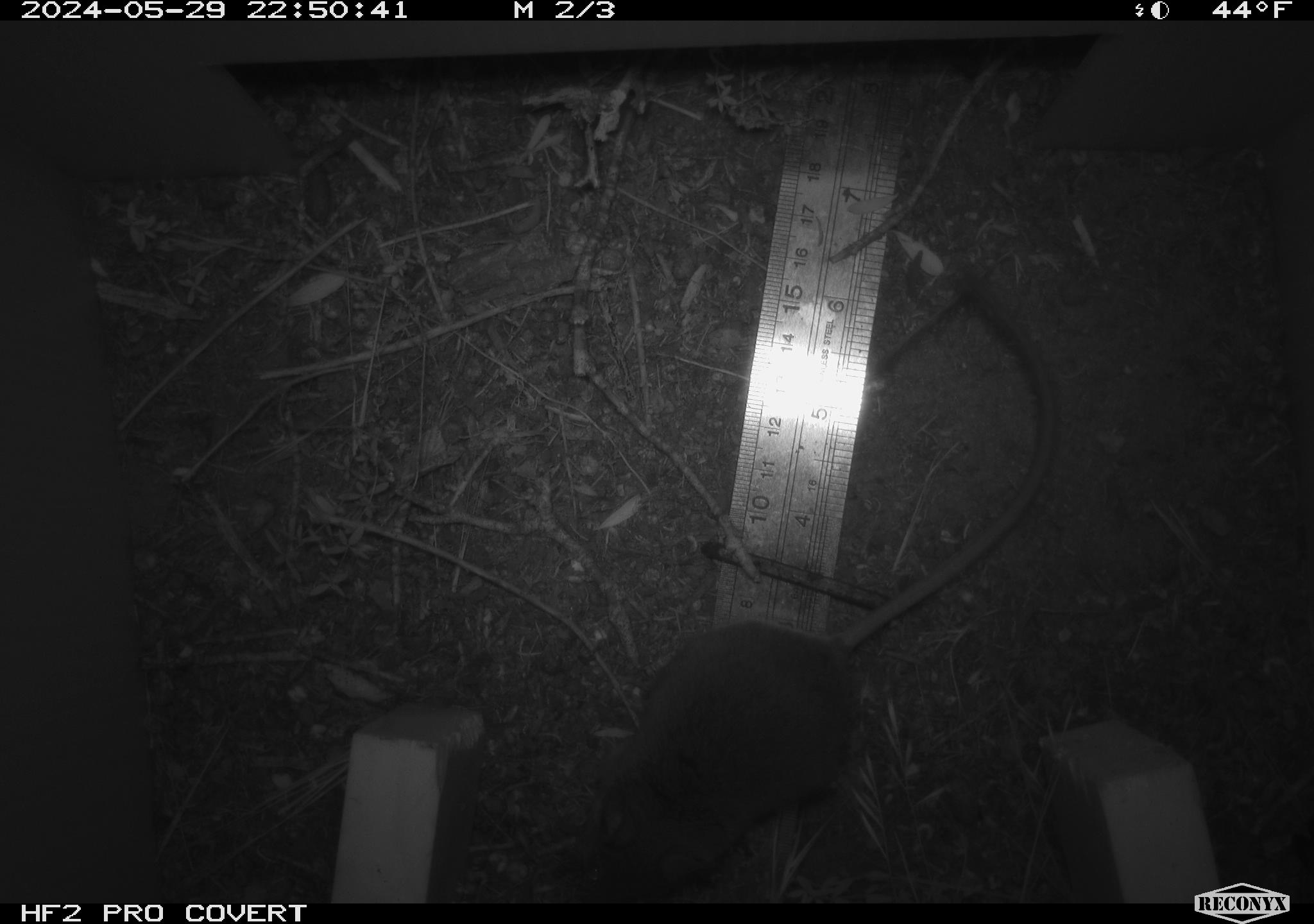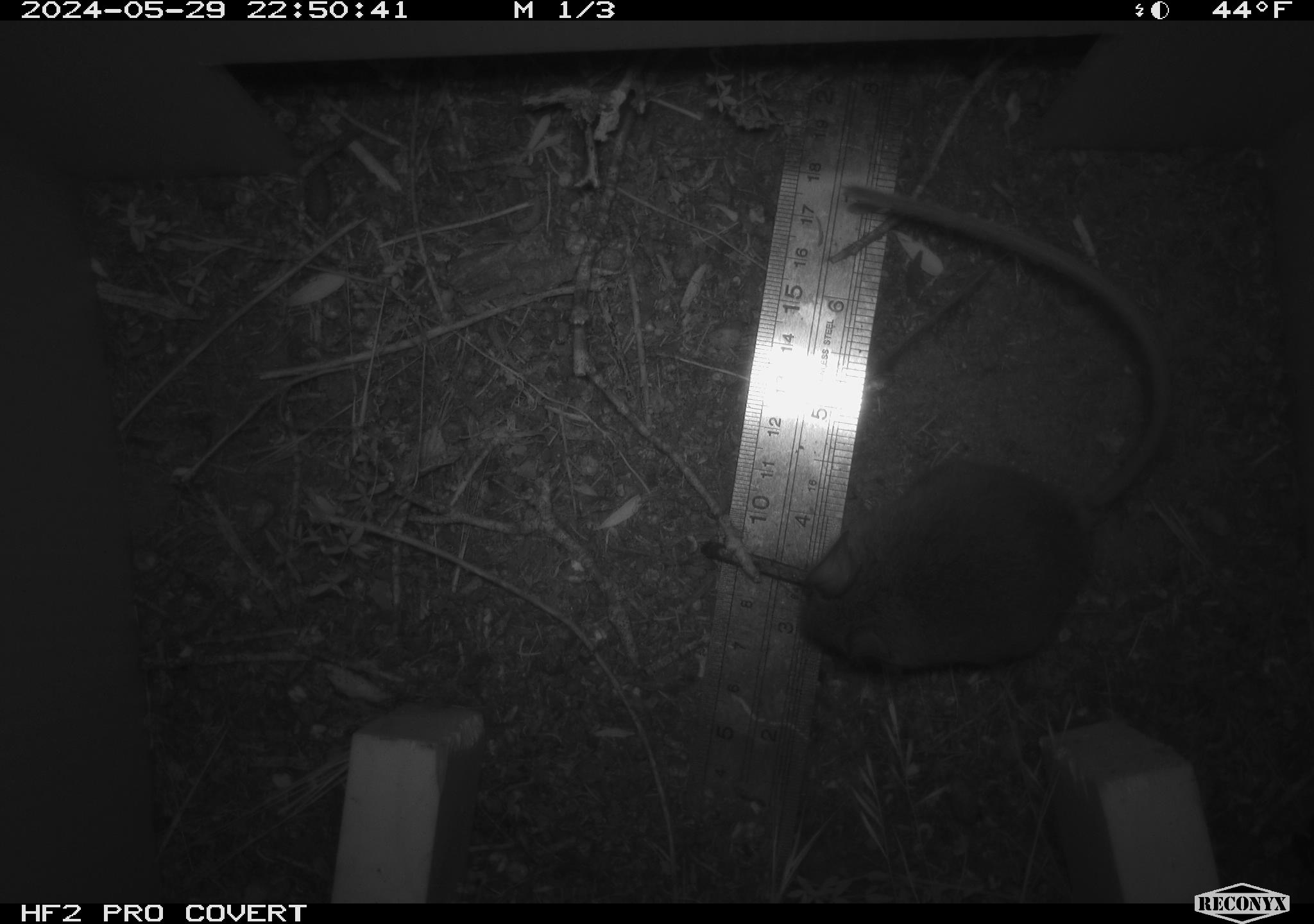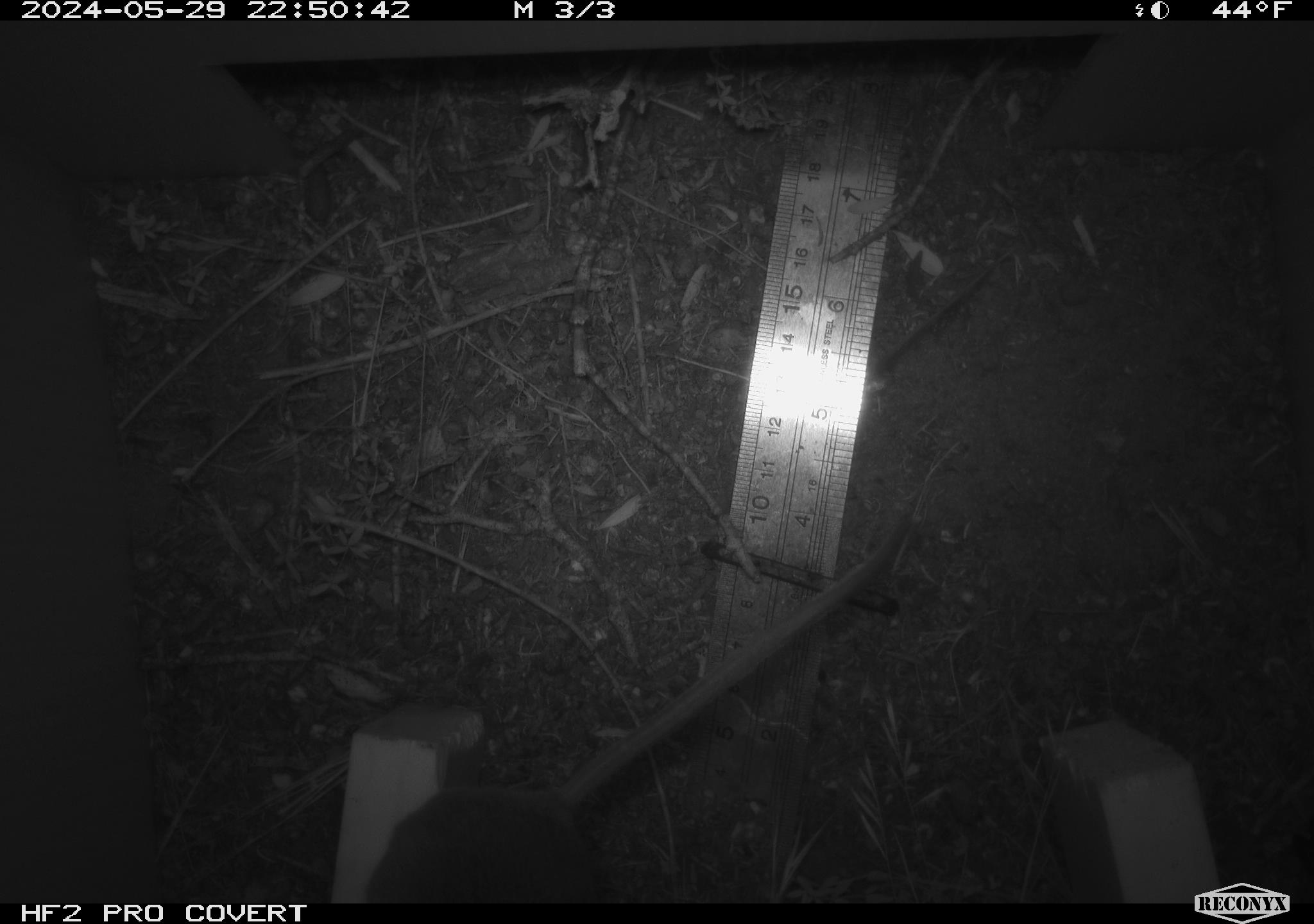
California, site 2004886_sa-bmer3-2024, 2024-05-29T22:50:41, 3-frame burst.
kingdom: Animalia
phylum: Chordata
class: Mammalia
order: Rodentia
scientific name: Rodentia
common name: mouse species